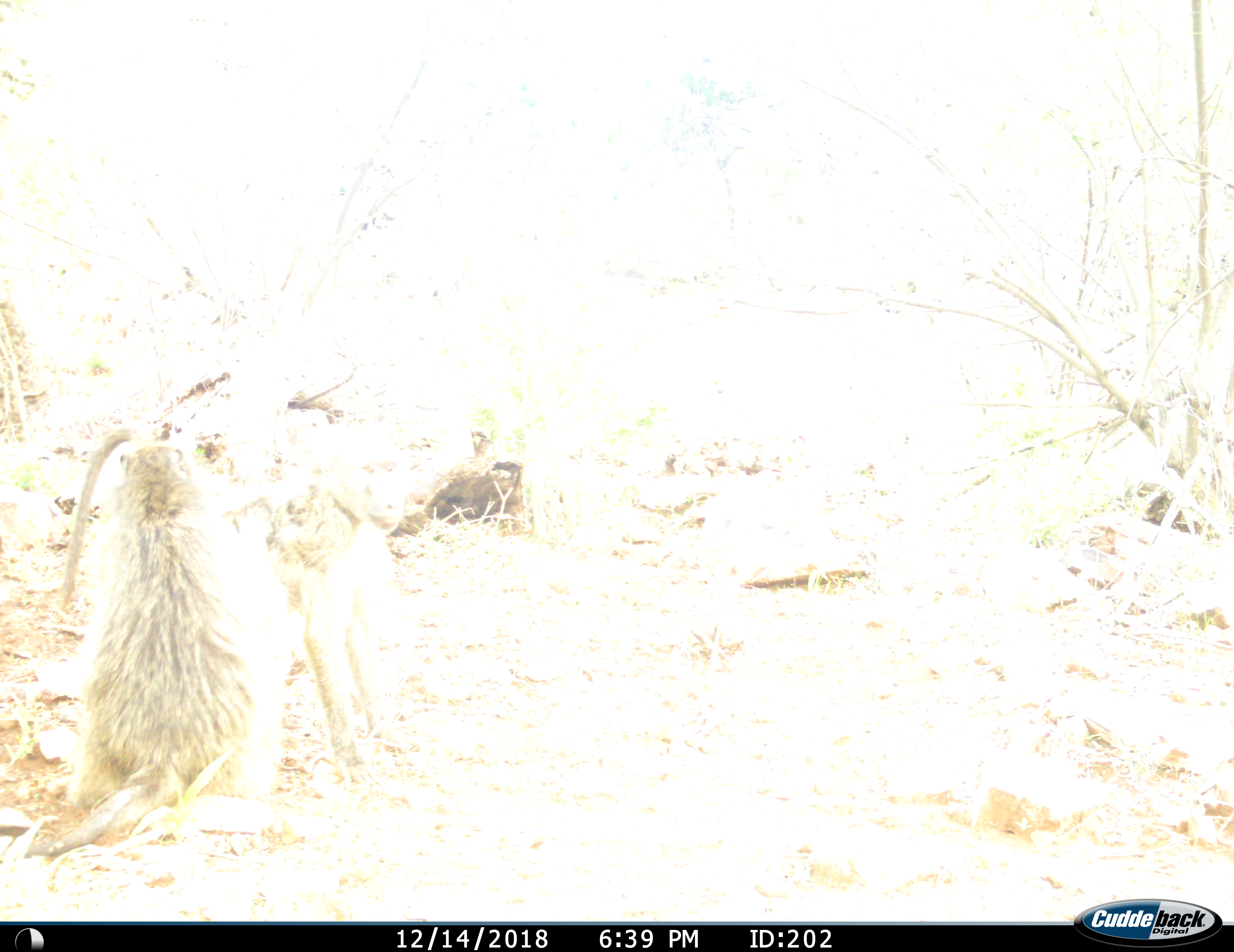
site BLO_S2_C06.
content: unidentified animal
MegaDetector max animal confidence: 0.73